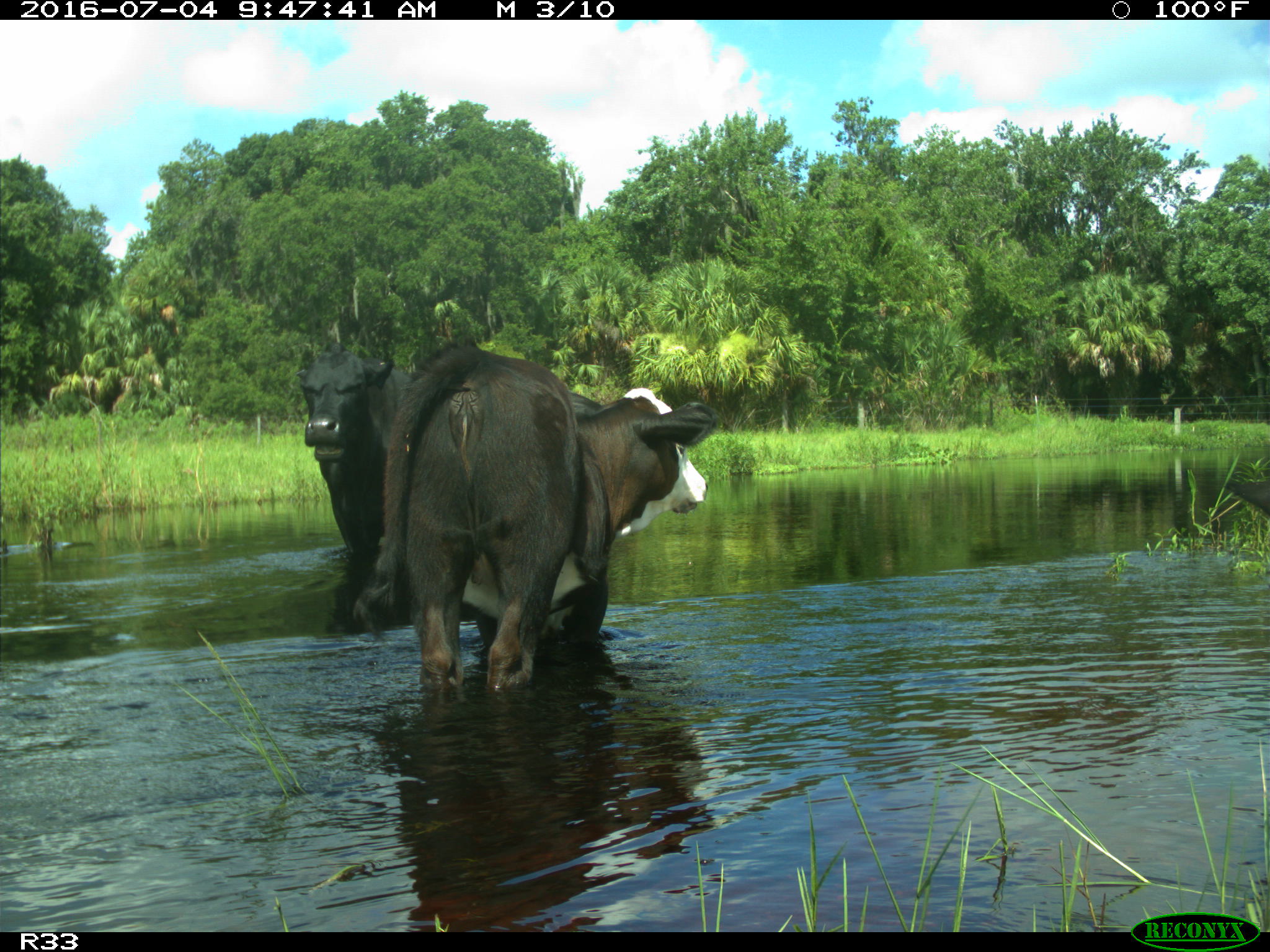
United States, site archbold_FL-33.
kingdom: Animalia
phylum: Chordata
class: Mammalia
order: Artiodactyla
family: Bovidae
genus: Bos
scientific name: Bos taurus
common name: domestic cow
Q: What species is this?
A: Bos taurus (domestic cow).